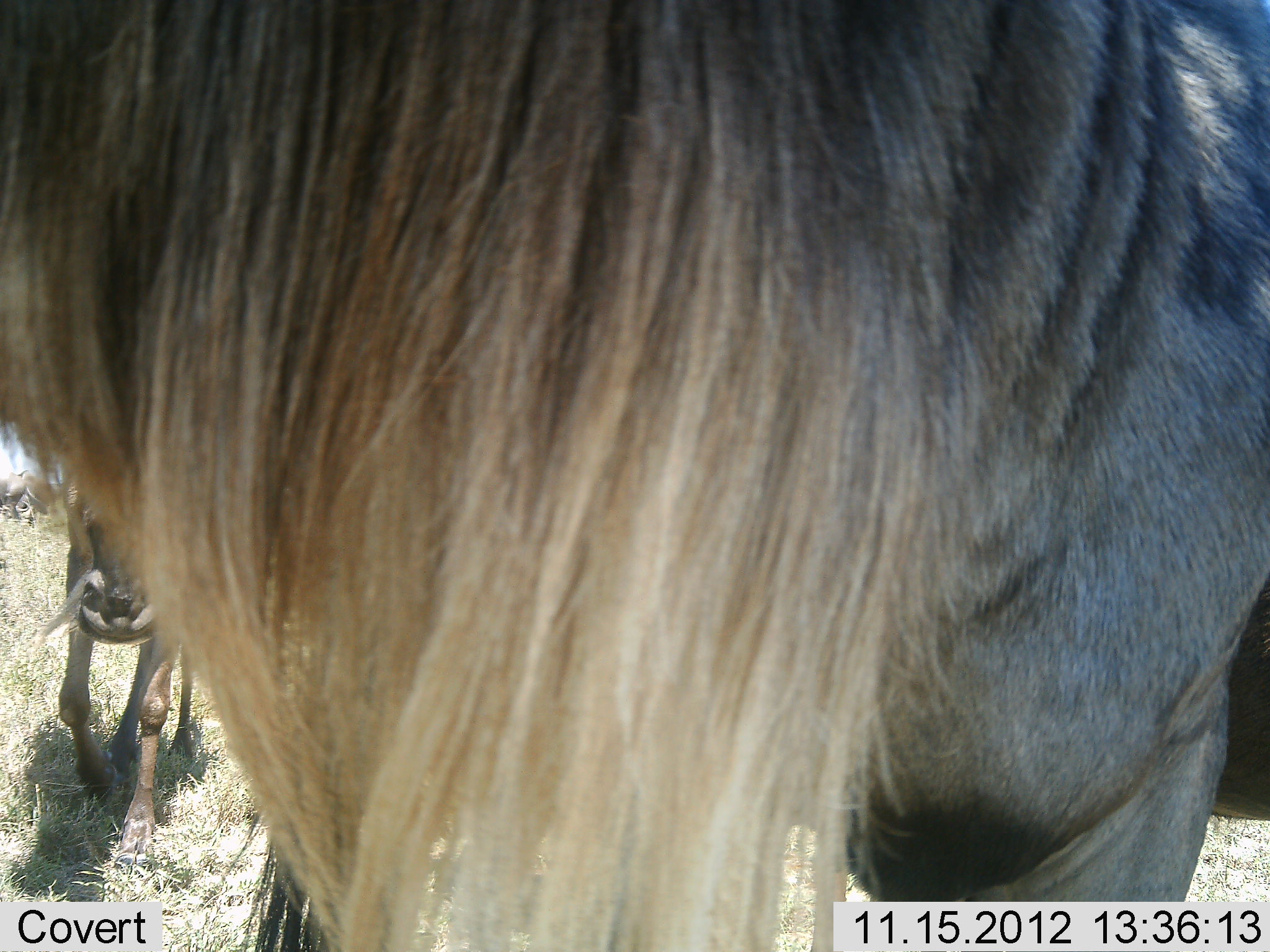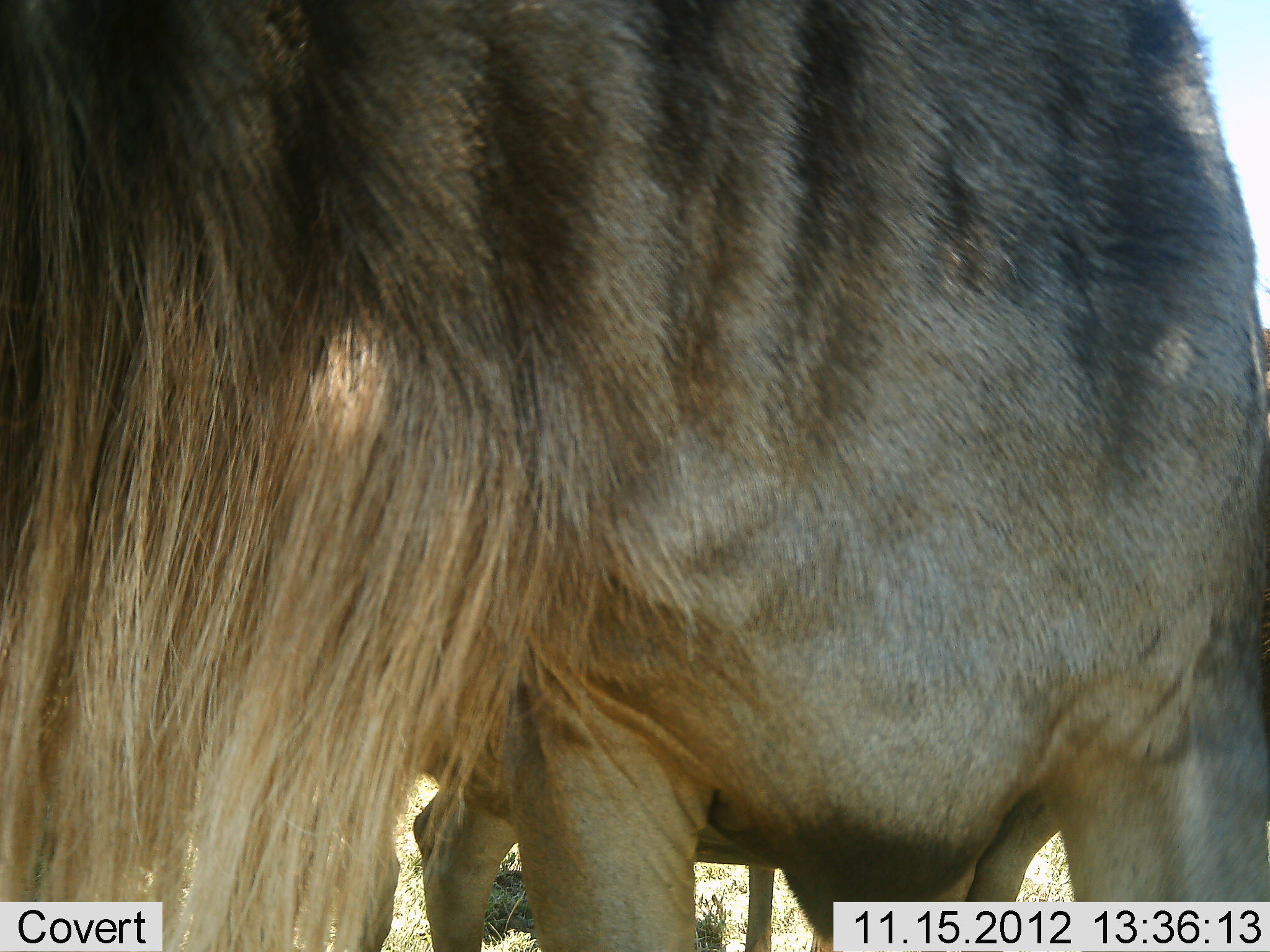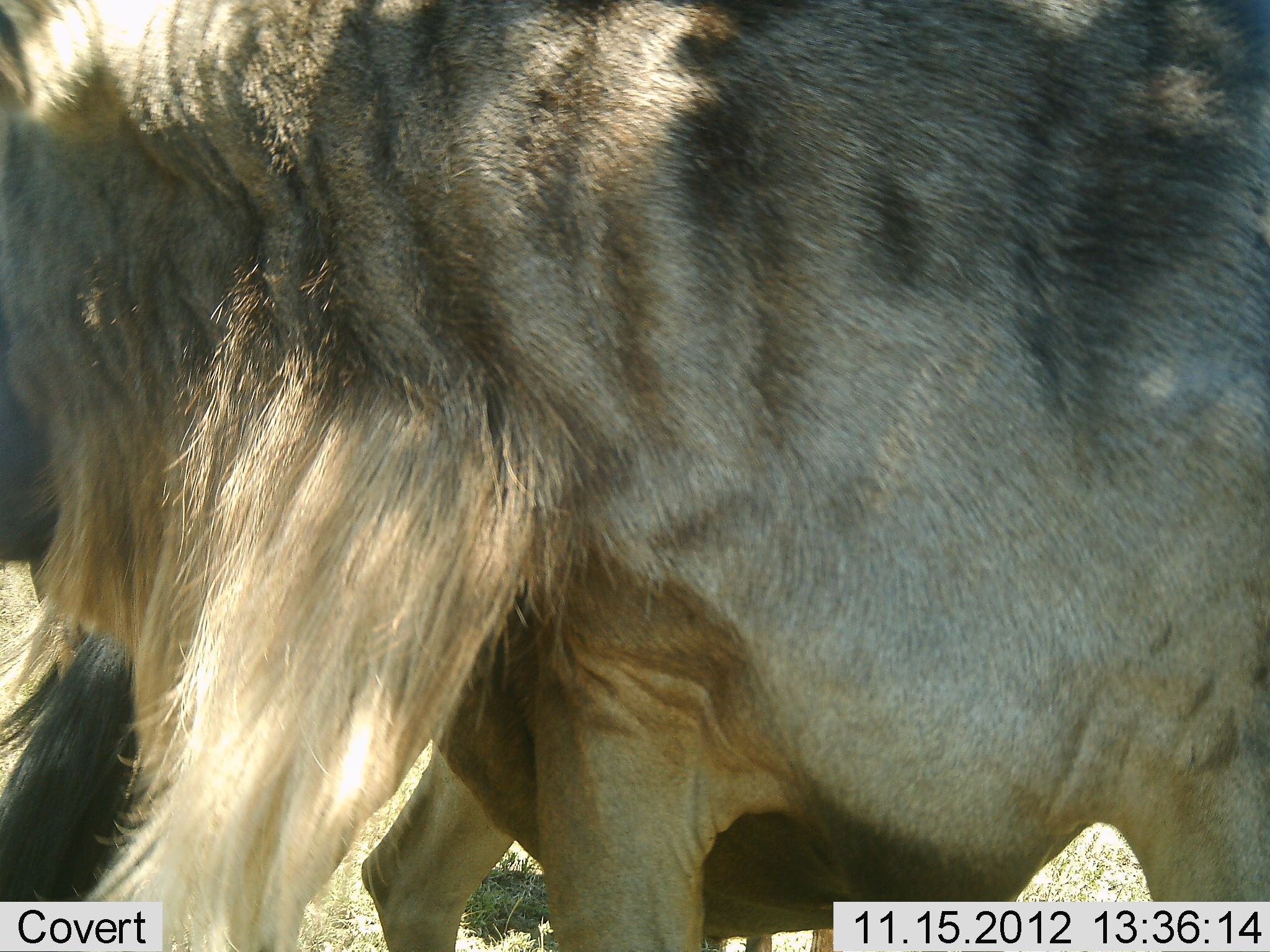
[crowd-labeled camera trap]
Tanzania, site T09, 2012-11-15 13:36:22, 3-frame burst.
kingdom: Animalia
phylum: Chordata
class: Mammalia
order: Artiodactyla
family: Bovidae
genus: Connochaetes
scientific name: Connochaetes taurinus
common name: blue wildebeest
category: wildebeest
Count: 2.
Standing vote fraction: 60%.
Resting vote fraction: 0%.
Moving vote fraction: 60%.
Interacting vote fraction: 0%.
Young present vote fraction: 0%.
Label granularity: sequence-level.